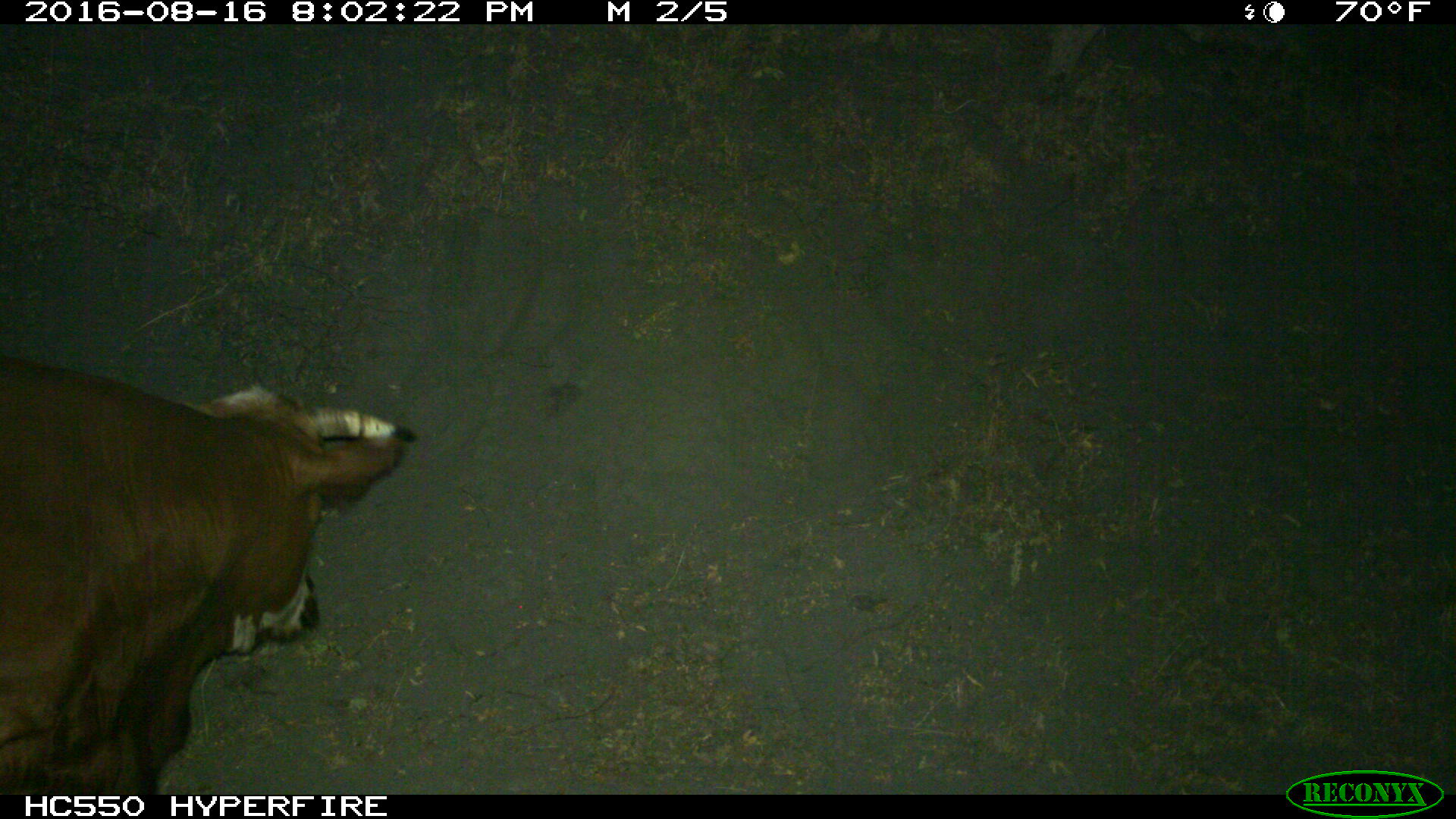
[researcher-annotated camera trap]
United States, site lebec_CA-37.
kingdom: Animalia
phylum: Chordata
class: Mammalia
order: Artiodactyla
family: Bovidae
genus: Bos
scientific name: Bos taurus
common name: domestic cow